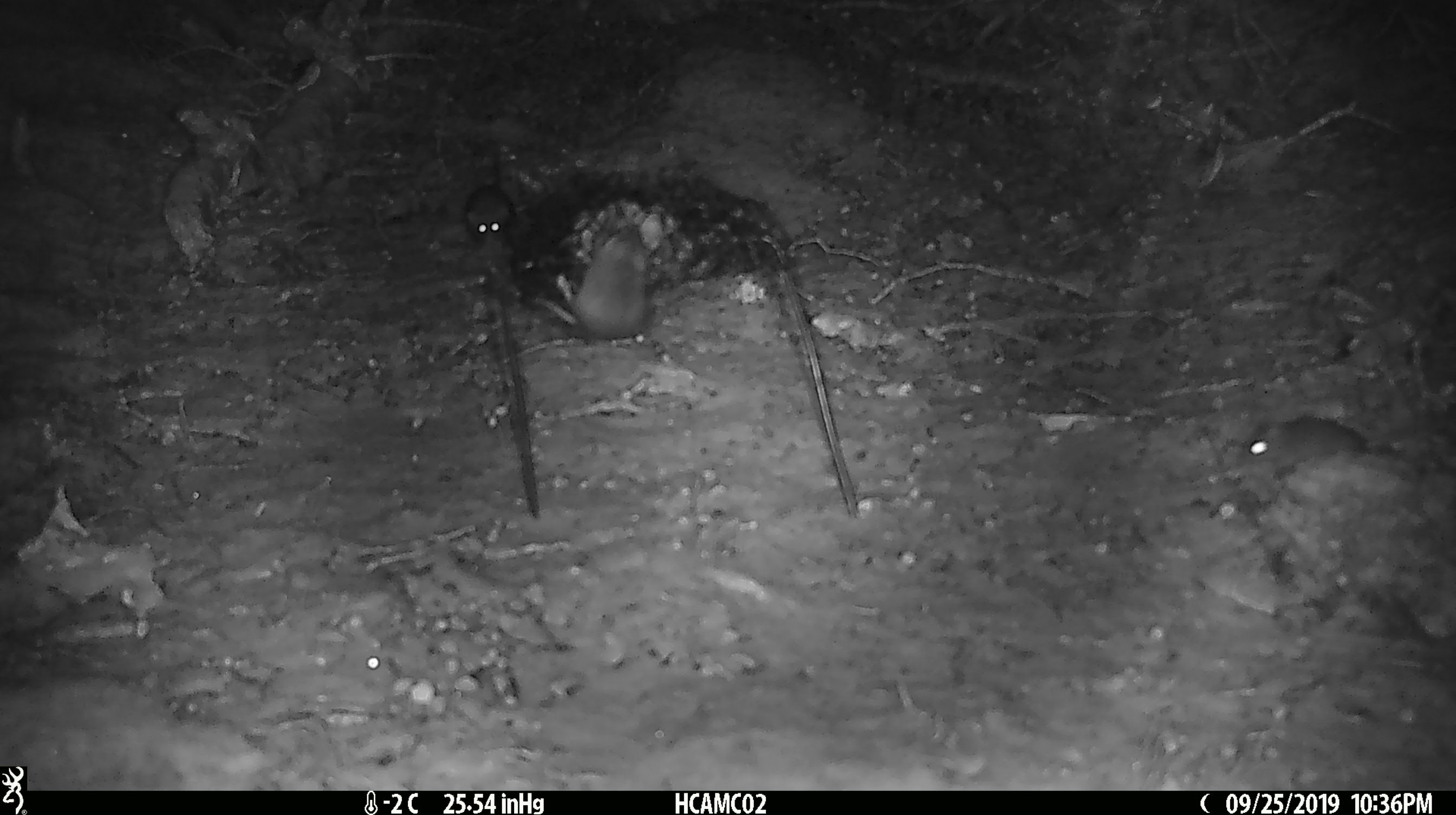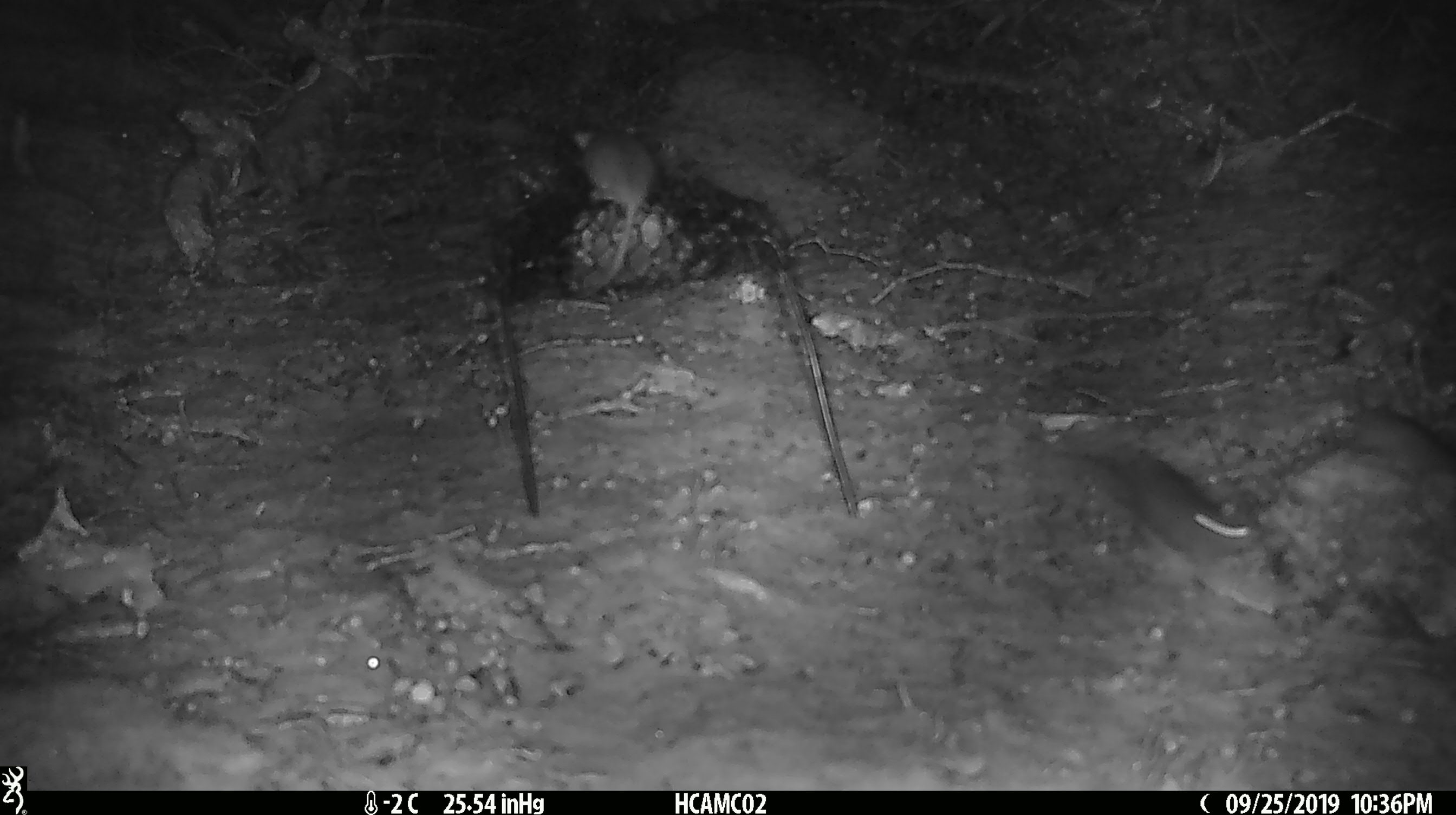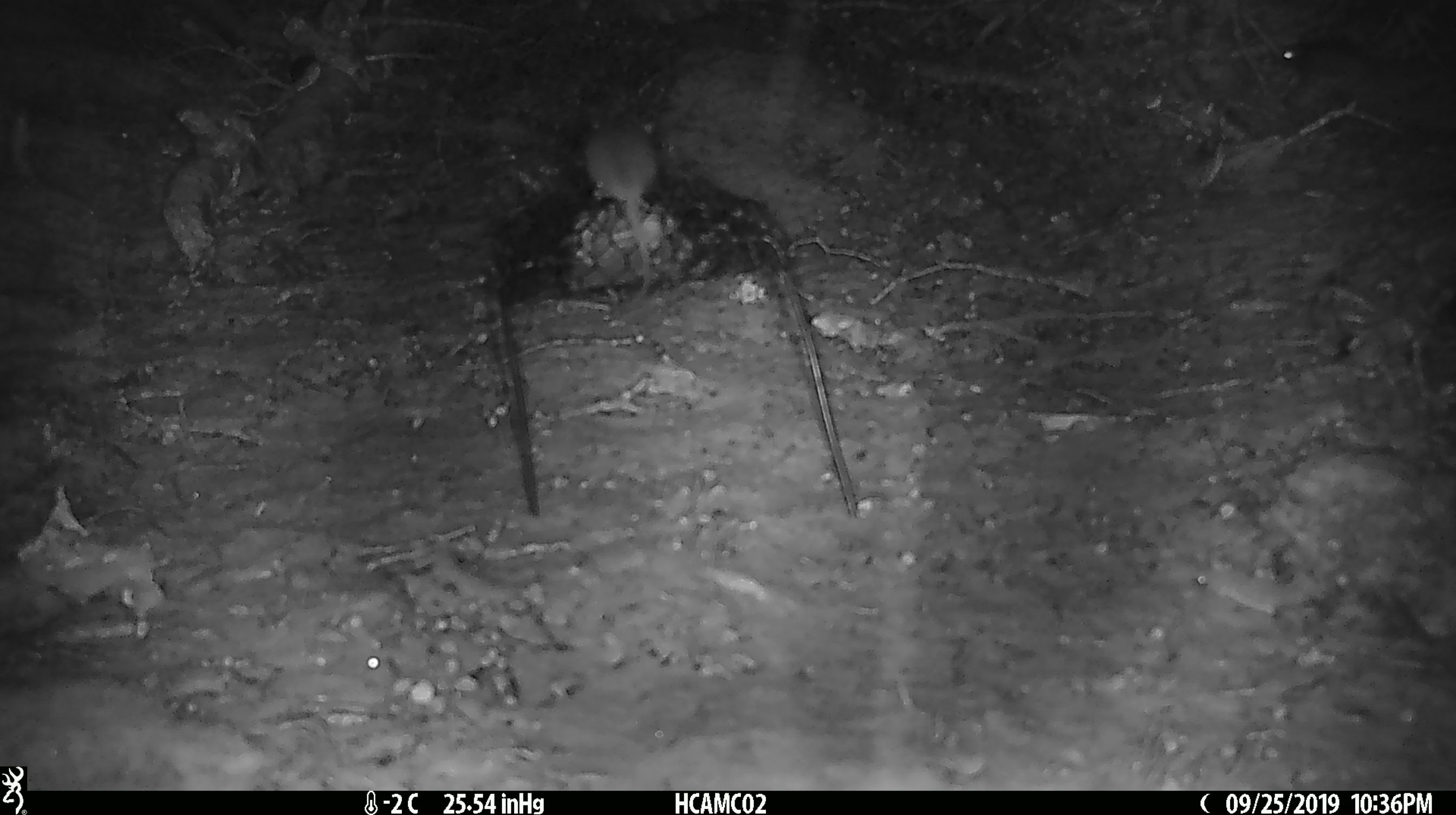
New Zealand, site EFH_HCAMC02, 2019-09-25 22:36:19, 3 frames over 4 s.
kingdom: Animalia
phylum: Chordata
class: Mammalia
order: Rodentia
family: Muridae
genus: Mus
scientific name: Mus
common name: mouse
Mouse (Mus).